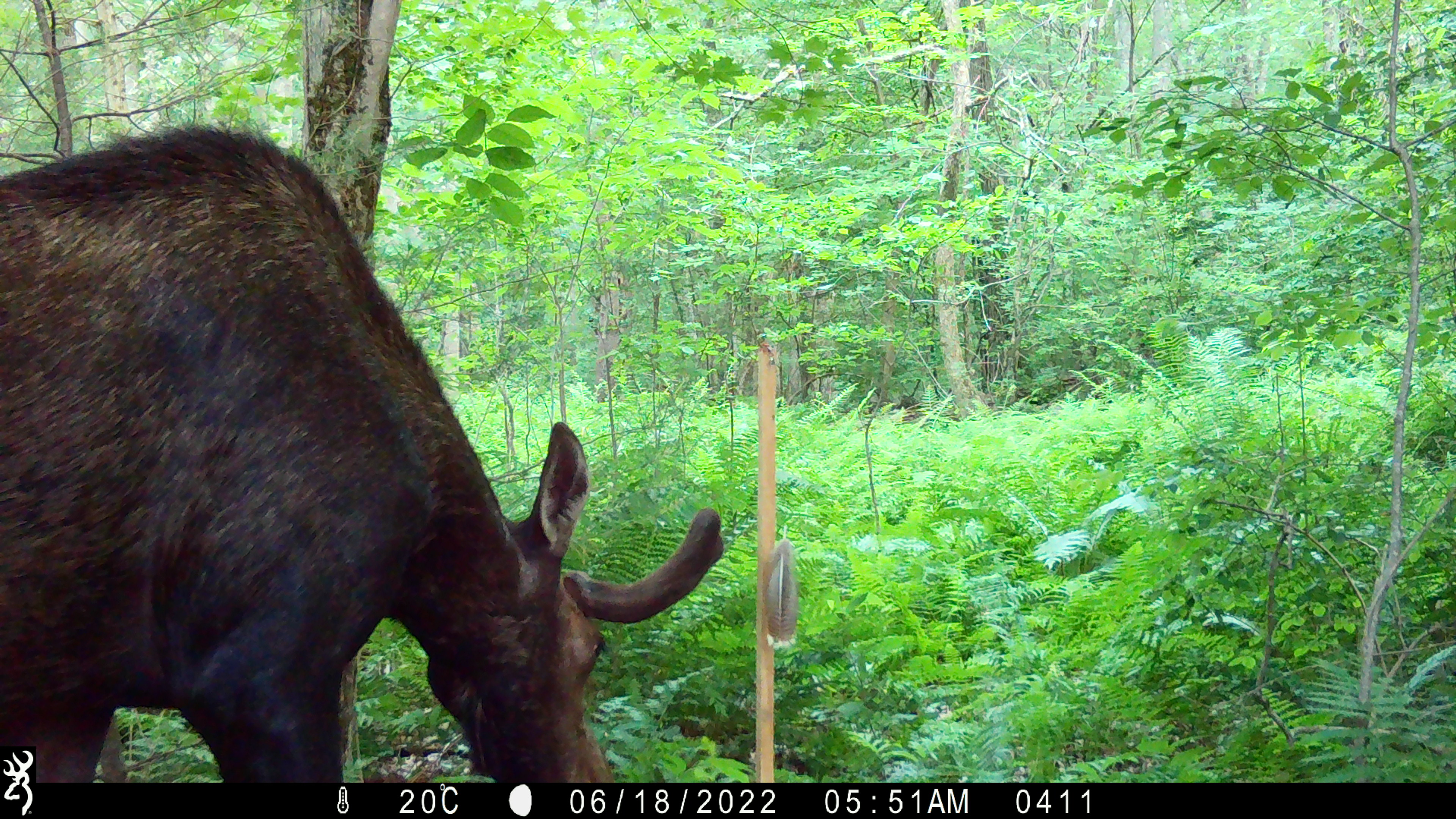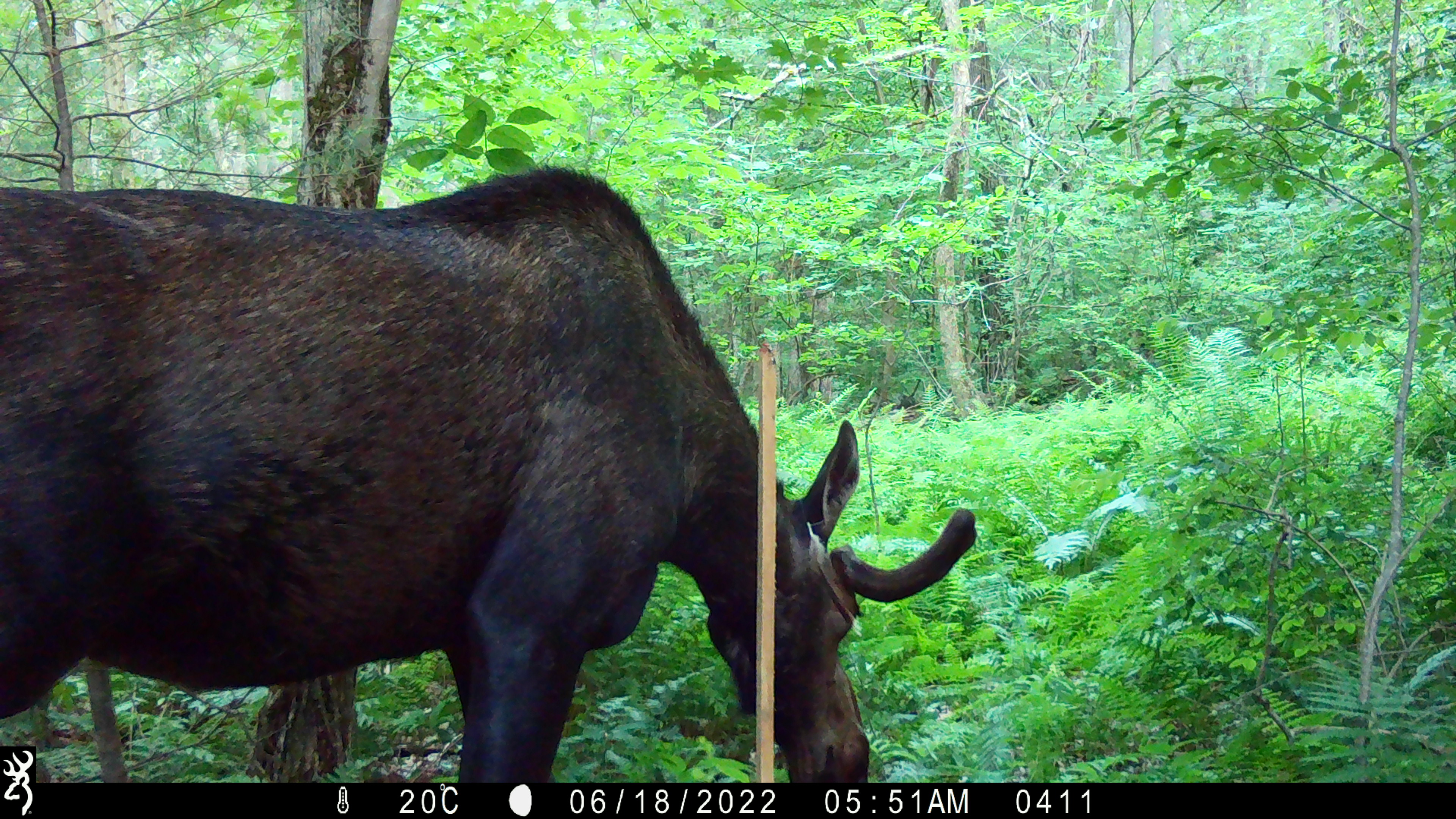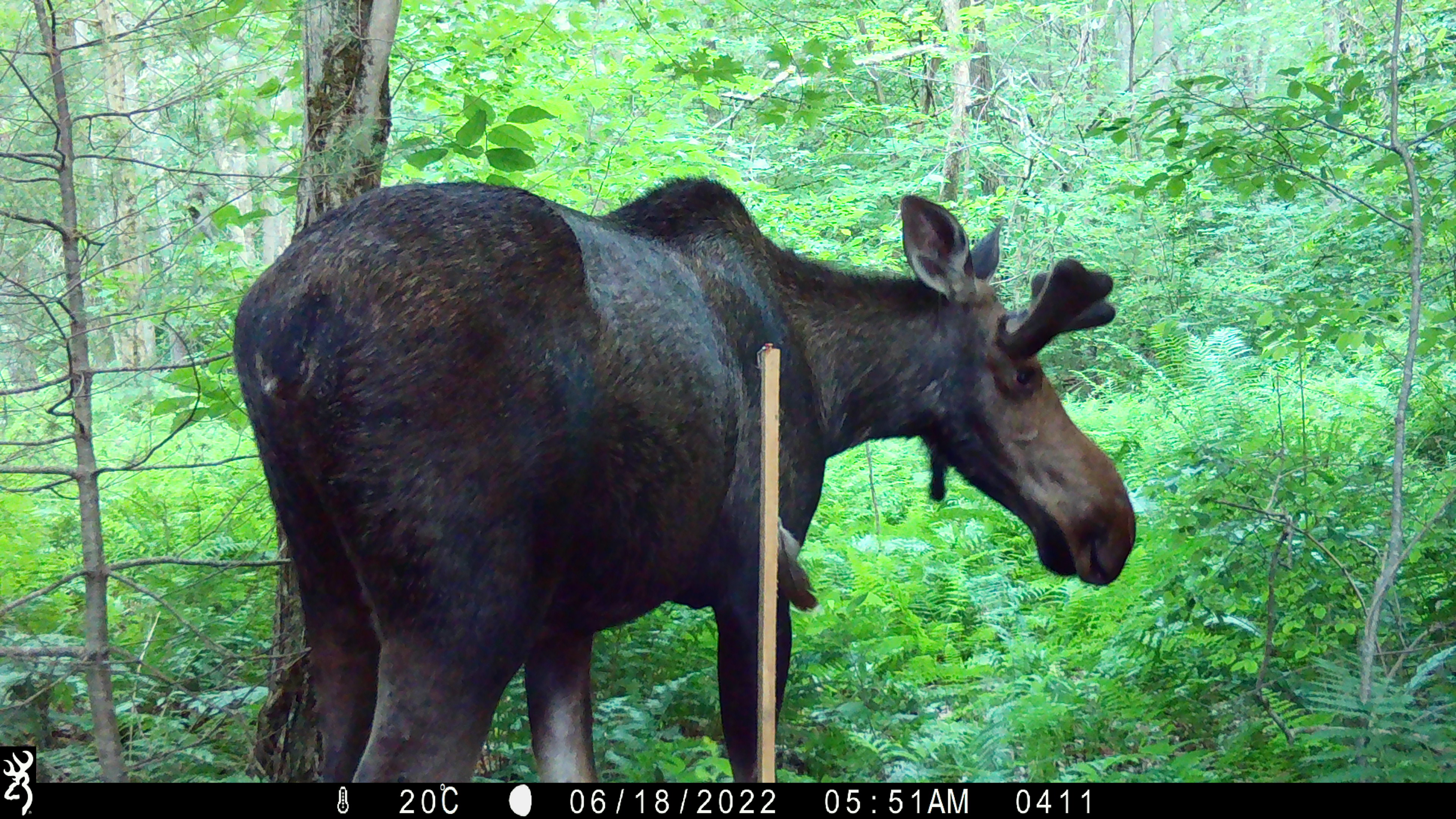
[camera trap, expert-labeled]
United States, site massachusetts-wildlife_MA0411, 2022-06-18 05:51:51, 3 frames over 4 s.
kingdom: Animalia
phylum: Chordata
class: Mammalia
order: Artiodactyla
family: Cervidae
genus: Alces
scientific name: Alces alces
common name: moose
Moose (Alces alces).